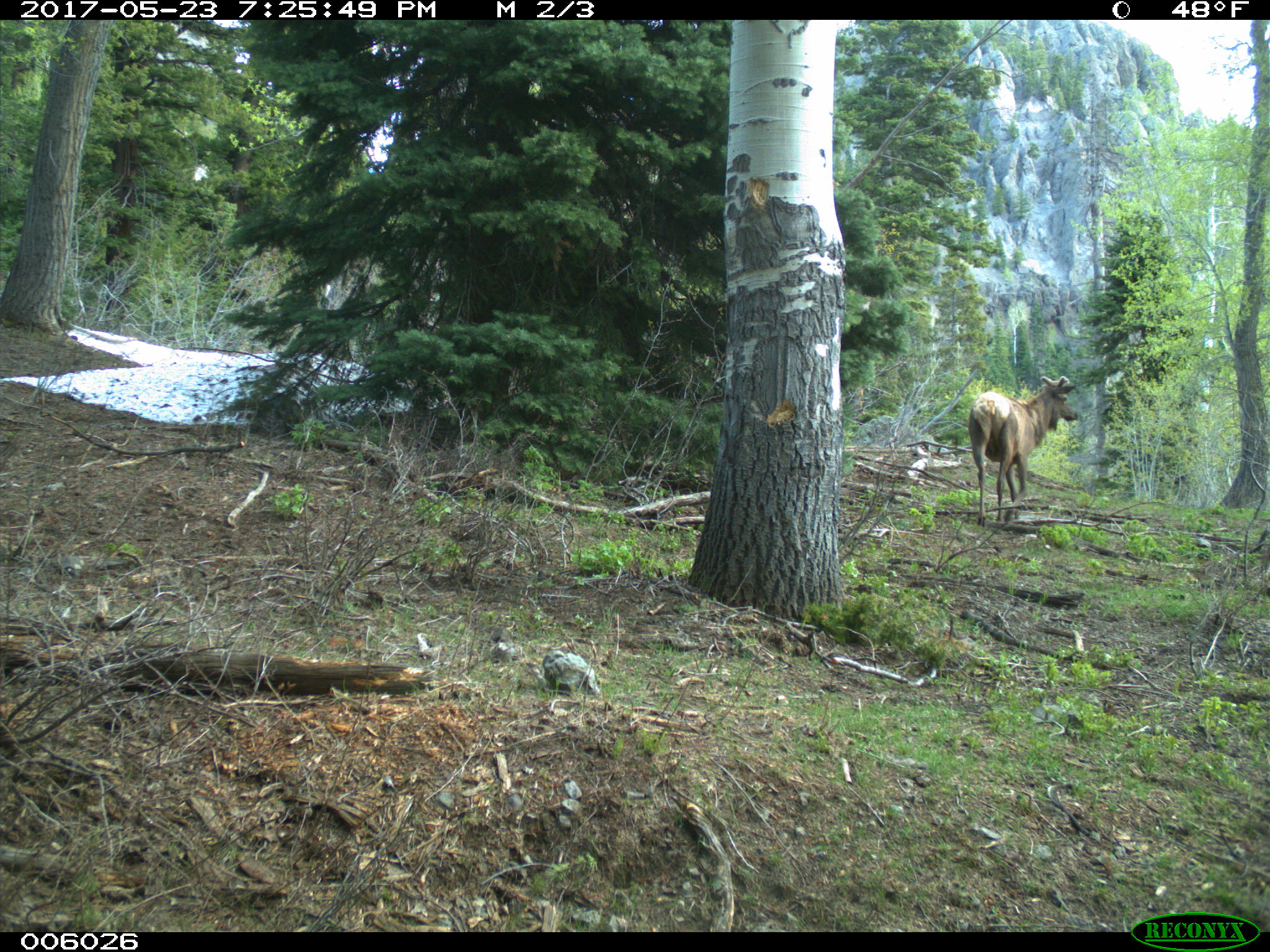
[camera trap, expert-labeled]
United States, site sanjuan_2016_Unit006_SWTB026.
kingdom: Animalia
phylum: Chordata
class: Mammalia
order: Artiodactyla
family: Cervidae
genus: Cervus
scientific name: Cervus elaphus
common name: red deer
Cervus elaphus (red deer).